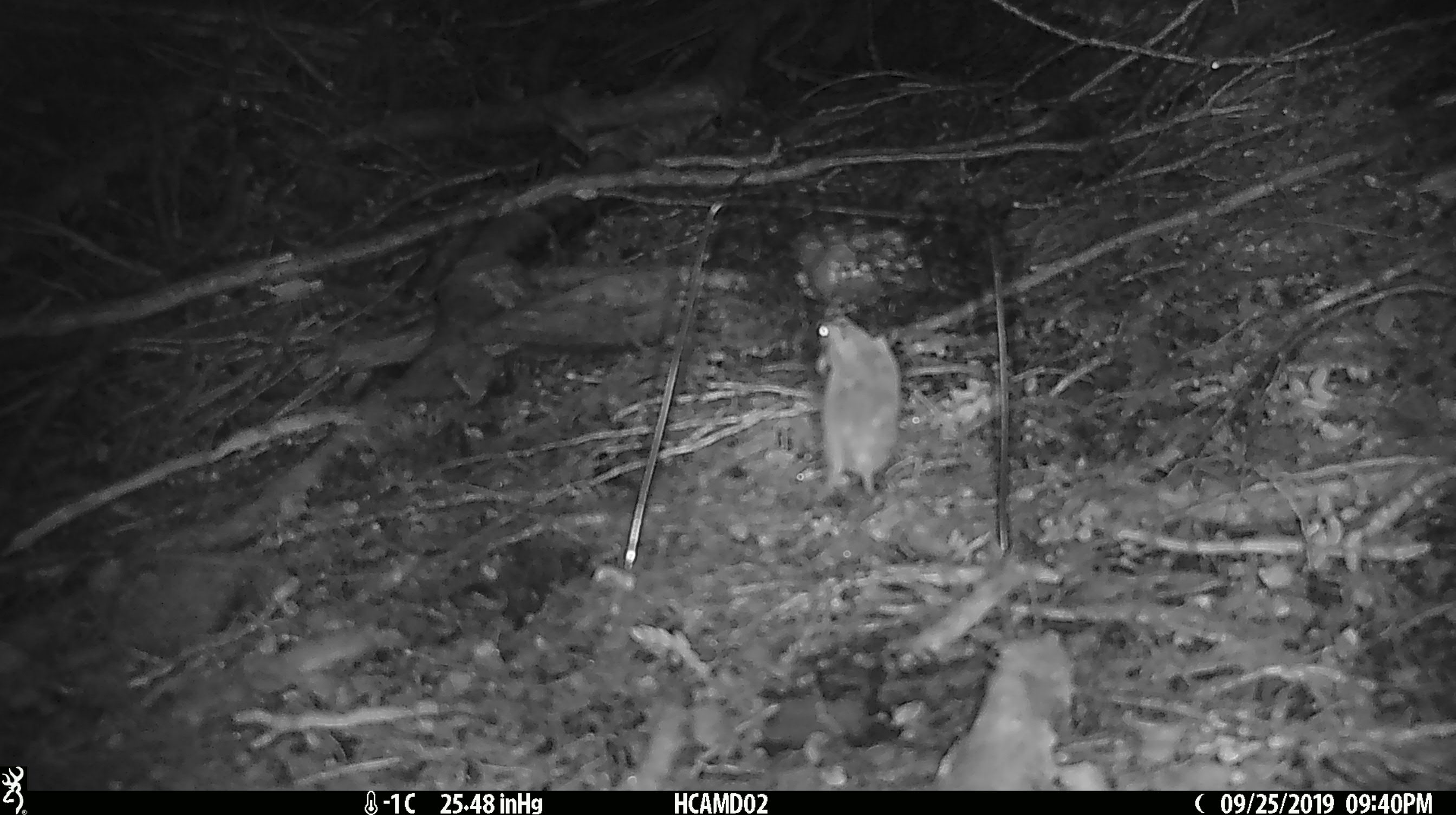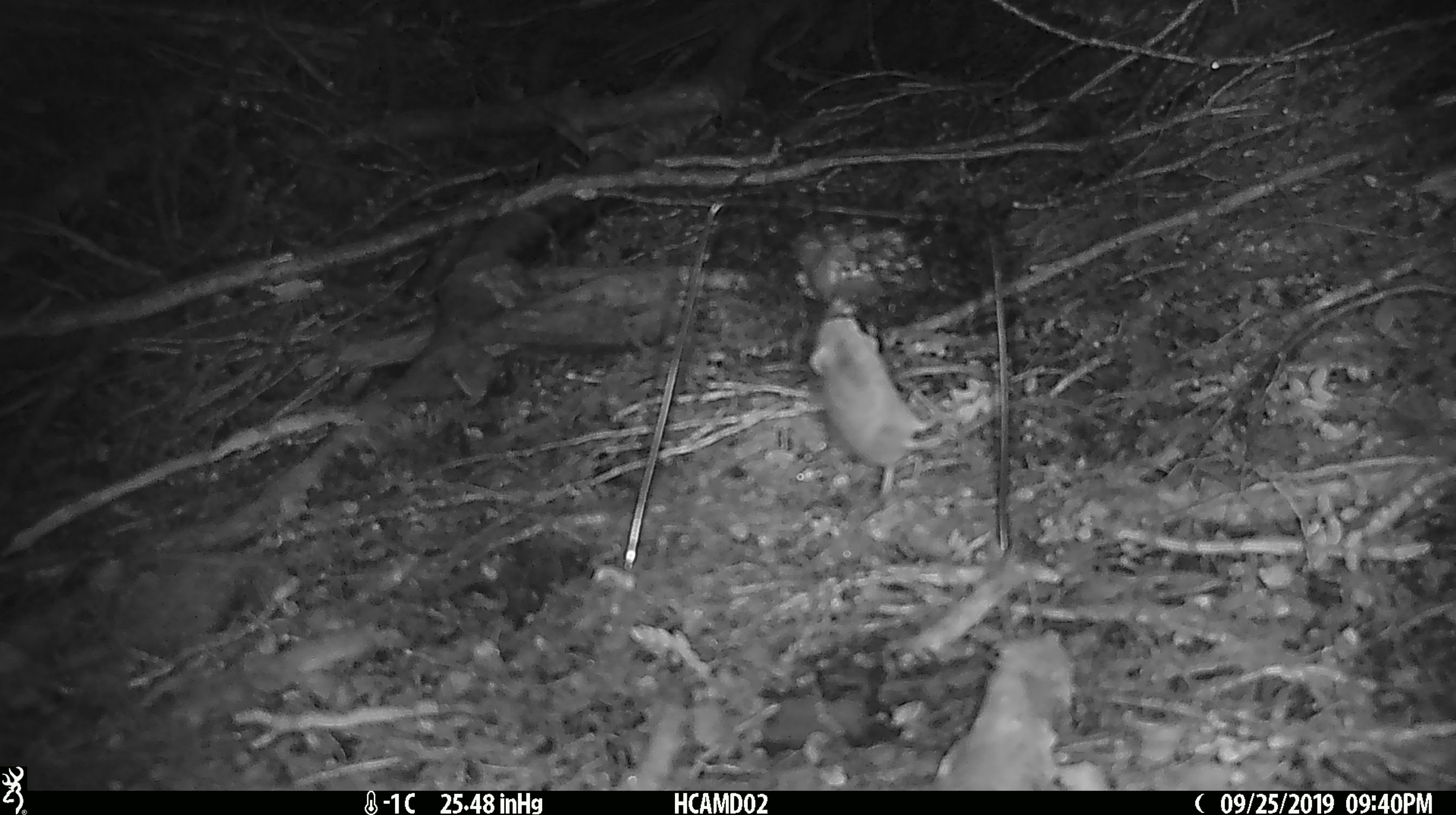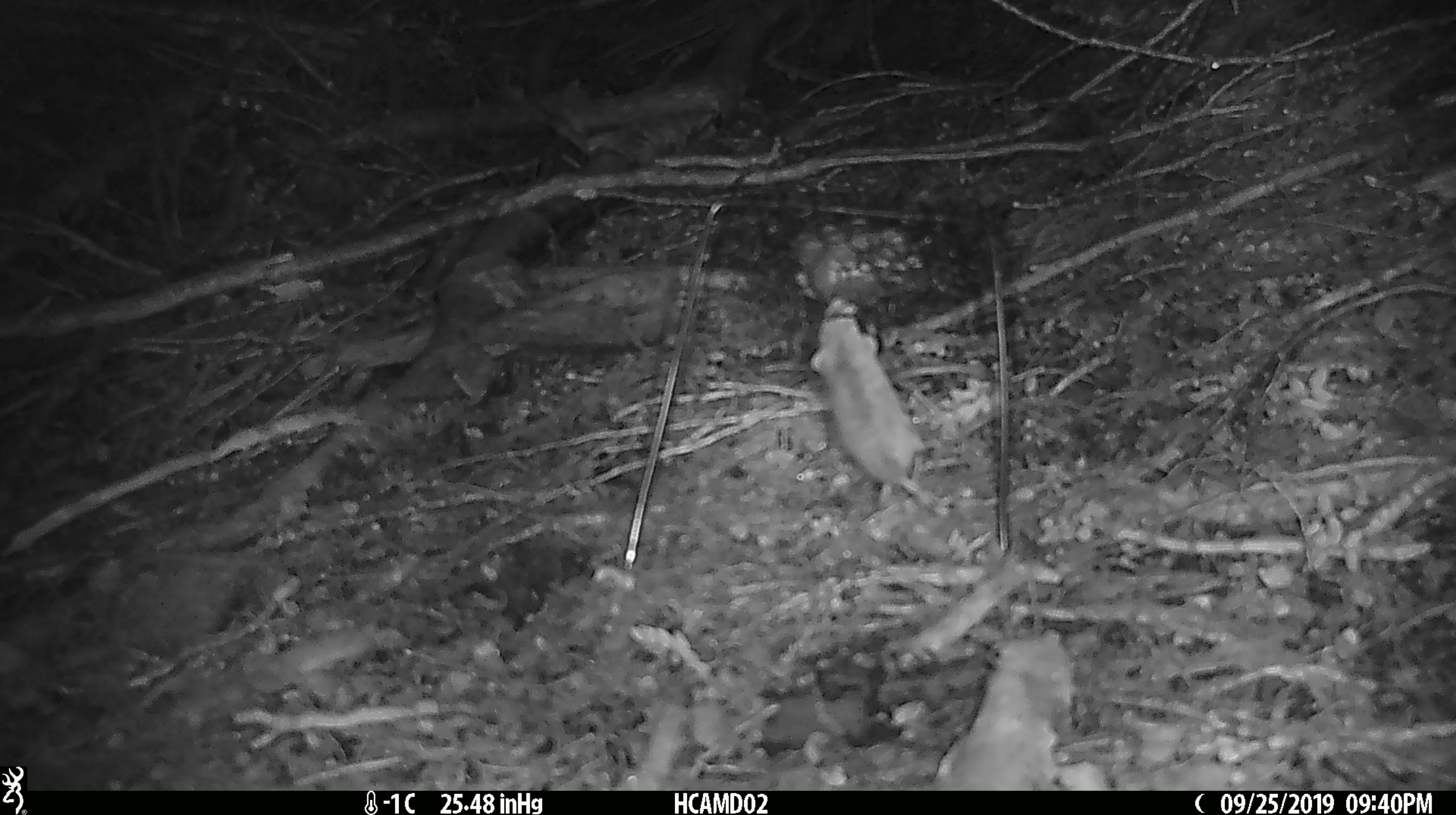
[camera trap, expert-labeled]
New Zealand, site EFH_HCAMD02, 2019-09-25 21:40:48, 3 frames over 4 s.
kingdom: Animalia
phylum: Chordata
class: Mammalia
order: Rodentia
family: Muridae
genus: Mus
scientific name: Mus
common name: mouse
Mouse (Mus).